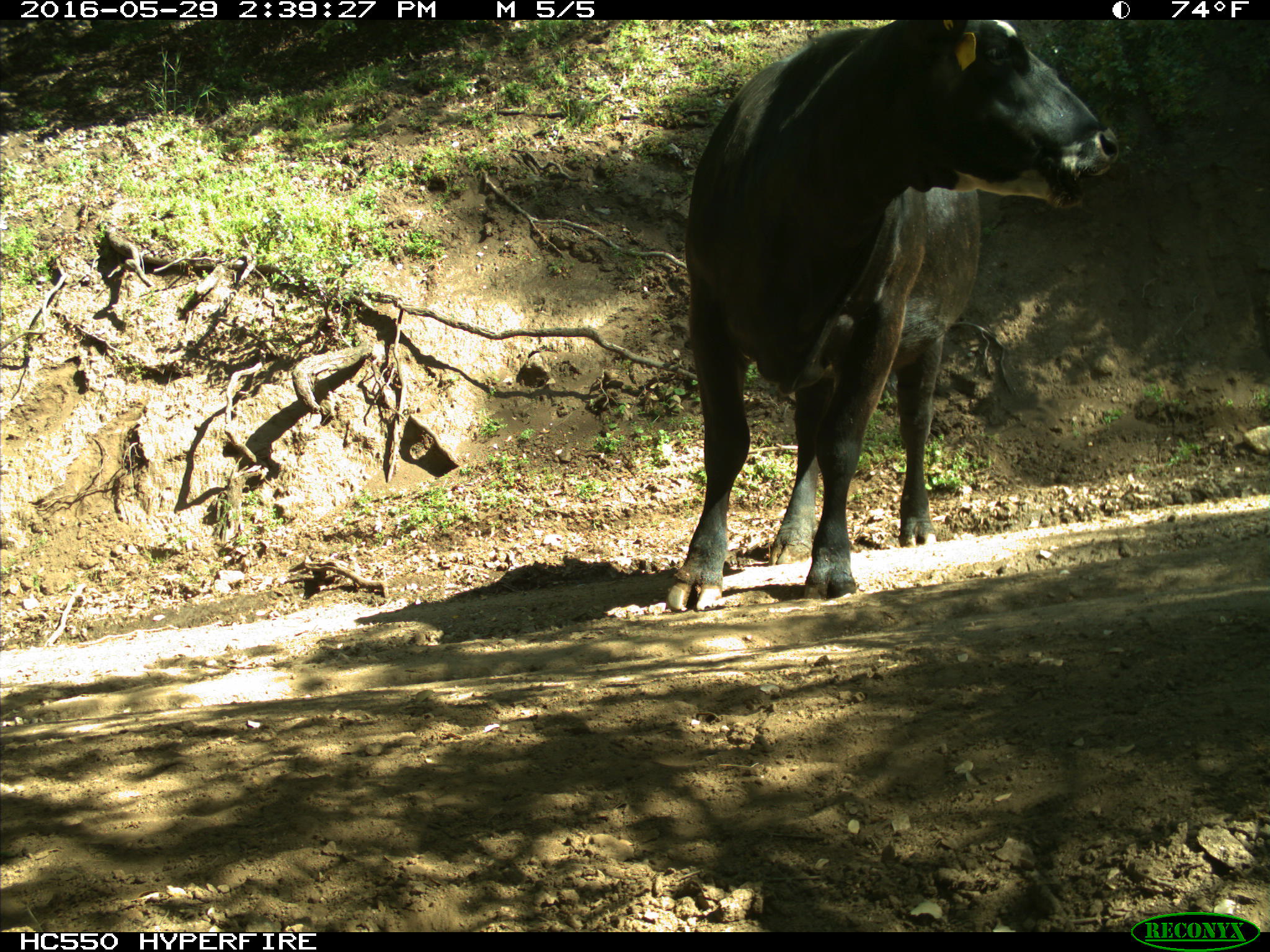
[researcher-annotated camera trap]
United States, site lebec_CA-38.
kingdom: Animalia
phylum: Chordata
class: Mammalia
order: Artiodactyla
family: Bovidae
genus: Bos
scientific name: Bos taurus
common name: domestic cow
Bos taurus (domestic cow).